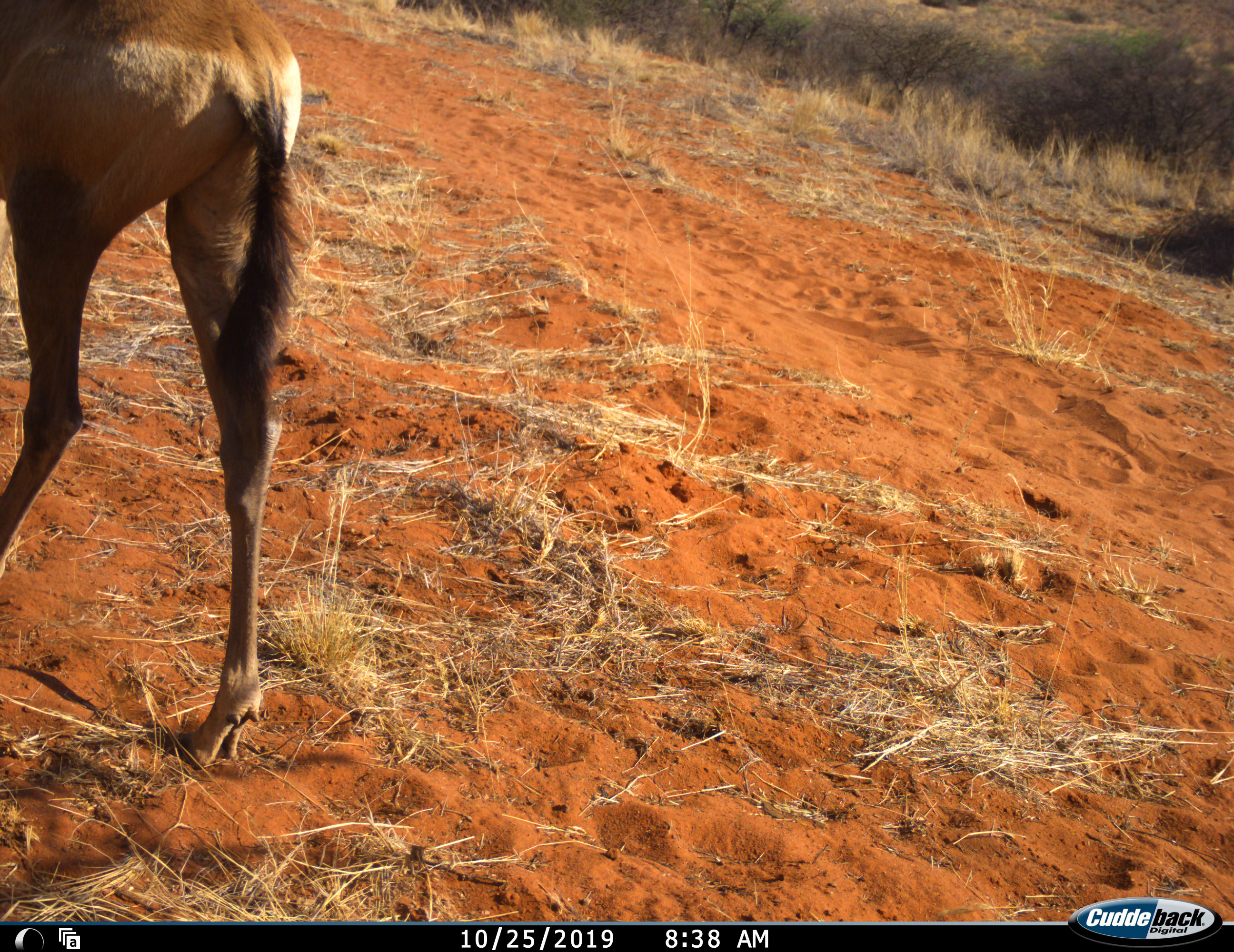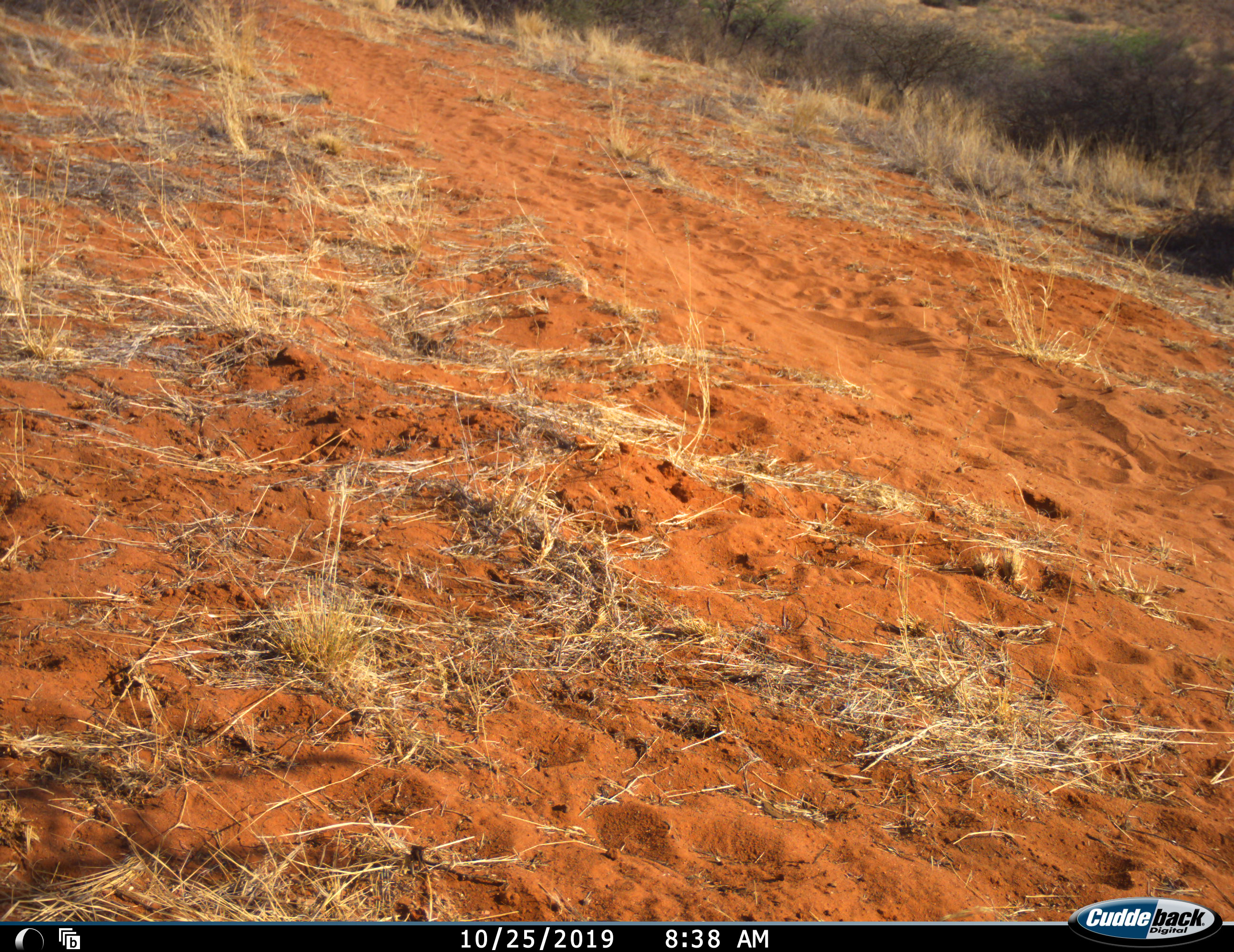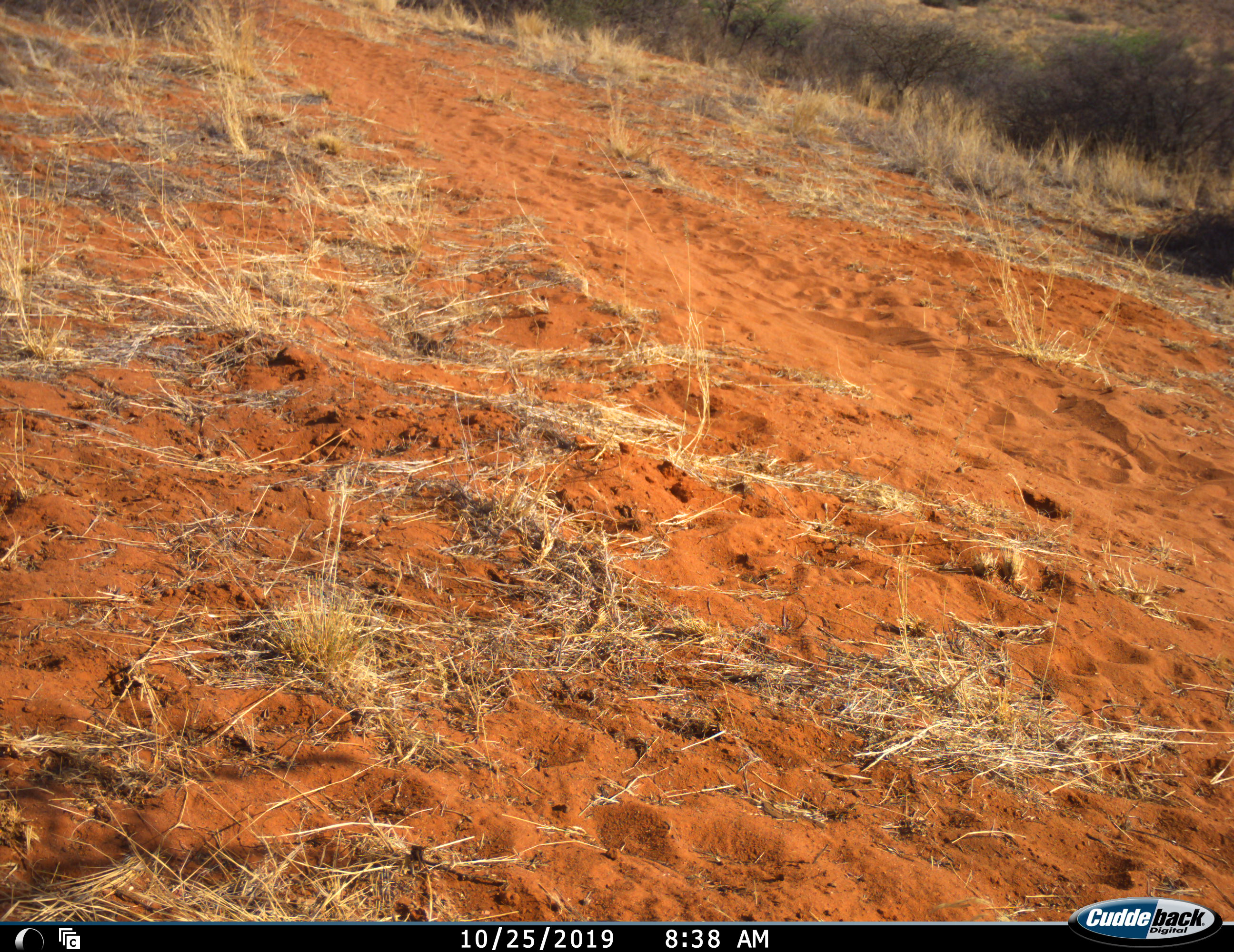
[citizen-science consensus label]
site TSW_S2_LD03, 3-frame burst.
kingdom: Animalia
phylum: Chordata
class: Mammalia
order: Artiodactyla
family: Bovidae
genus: Alcelaphus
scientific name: Alcelaphus buselaphus caama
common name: red hartebeest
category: hartebeestred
Hartebeestred (red hartebeest) (Alcelaphus buselaphus caama), count 1. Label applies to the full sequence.